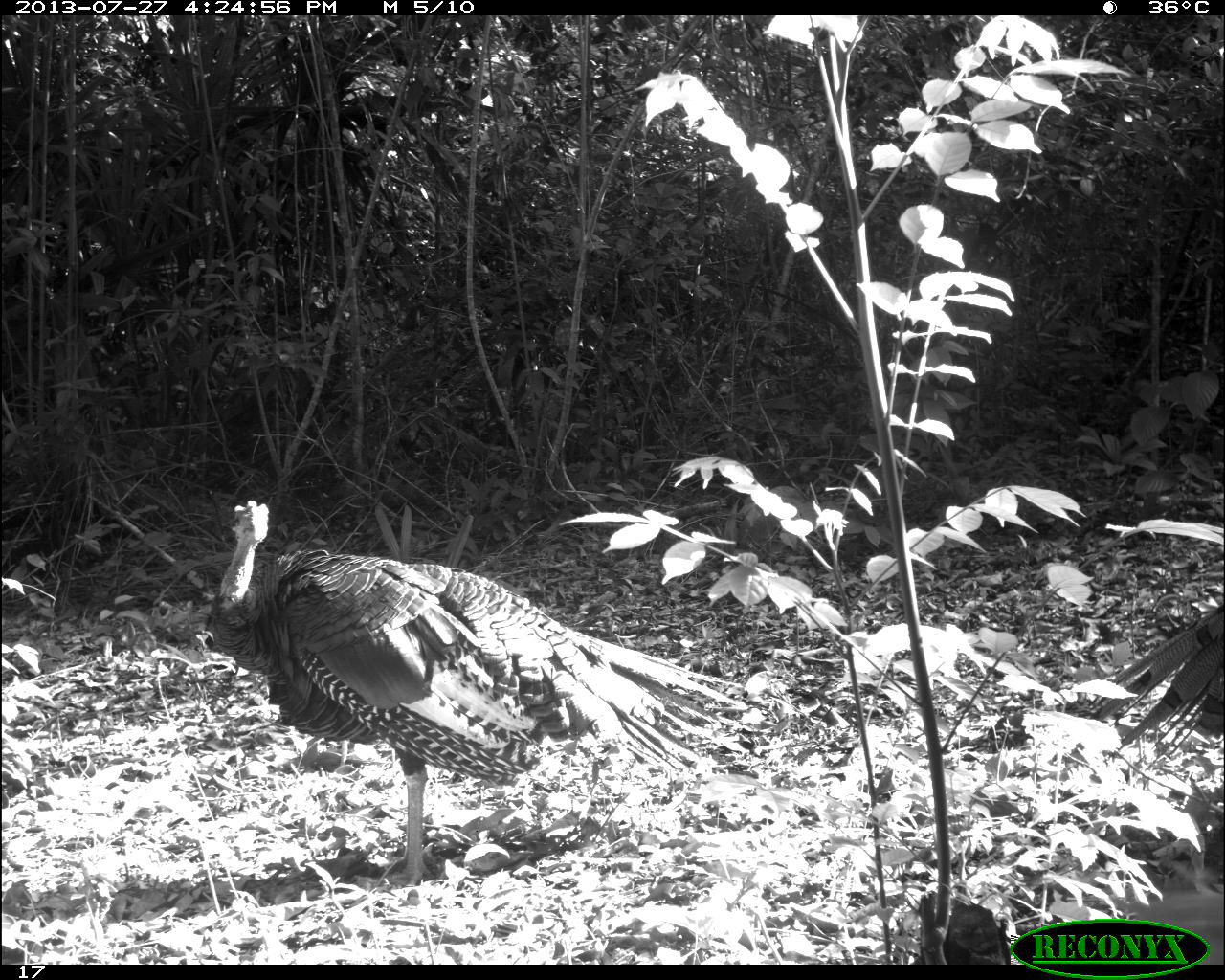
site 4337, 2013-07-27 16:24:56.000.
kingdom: Animalia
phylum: Chordata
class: Aves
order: Galliformes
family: Phasianidae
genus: Meleagris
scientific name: Meleagris ocellata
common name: ocellated turkey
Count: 2.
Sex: male.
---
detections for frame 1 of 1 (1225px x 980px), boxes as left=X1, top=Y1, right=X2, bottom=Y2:
meleagris ocellata: left=206, top=500, right=754, bottom=888; left=1095, top=602, right=1225, bottom=758